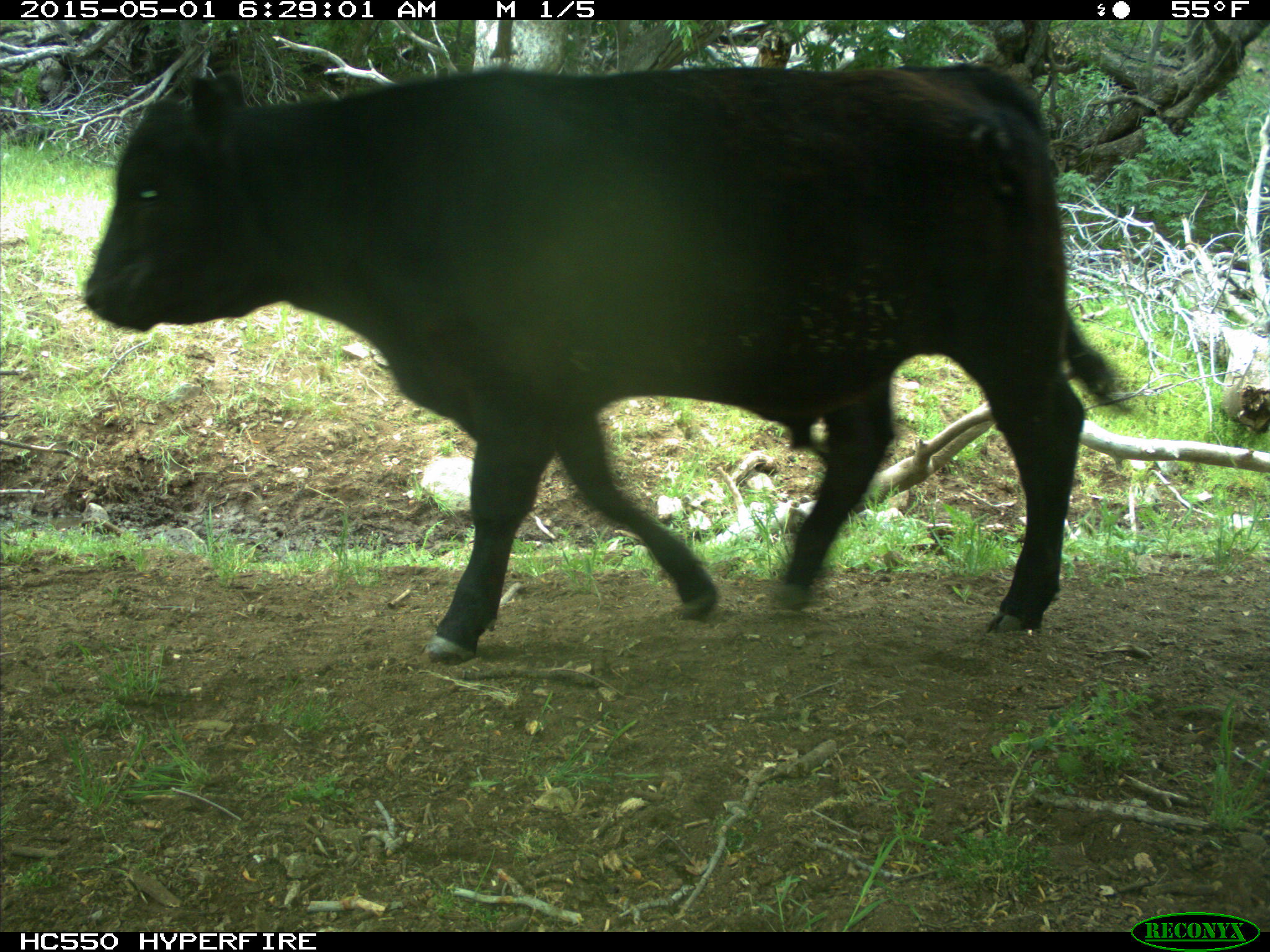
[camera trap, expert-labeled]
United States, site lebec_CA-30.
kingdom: Animalia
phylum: Chordata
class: Mammalia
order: Artiodactyla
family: Bovidae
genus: Bos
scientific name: Bos taurus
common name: domestic cow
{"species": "Bos taurus (domestic cow)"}